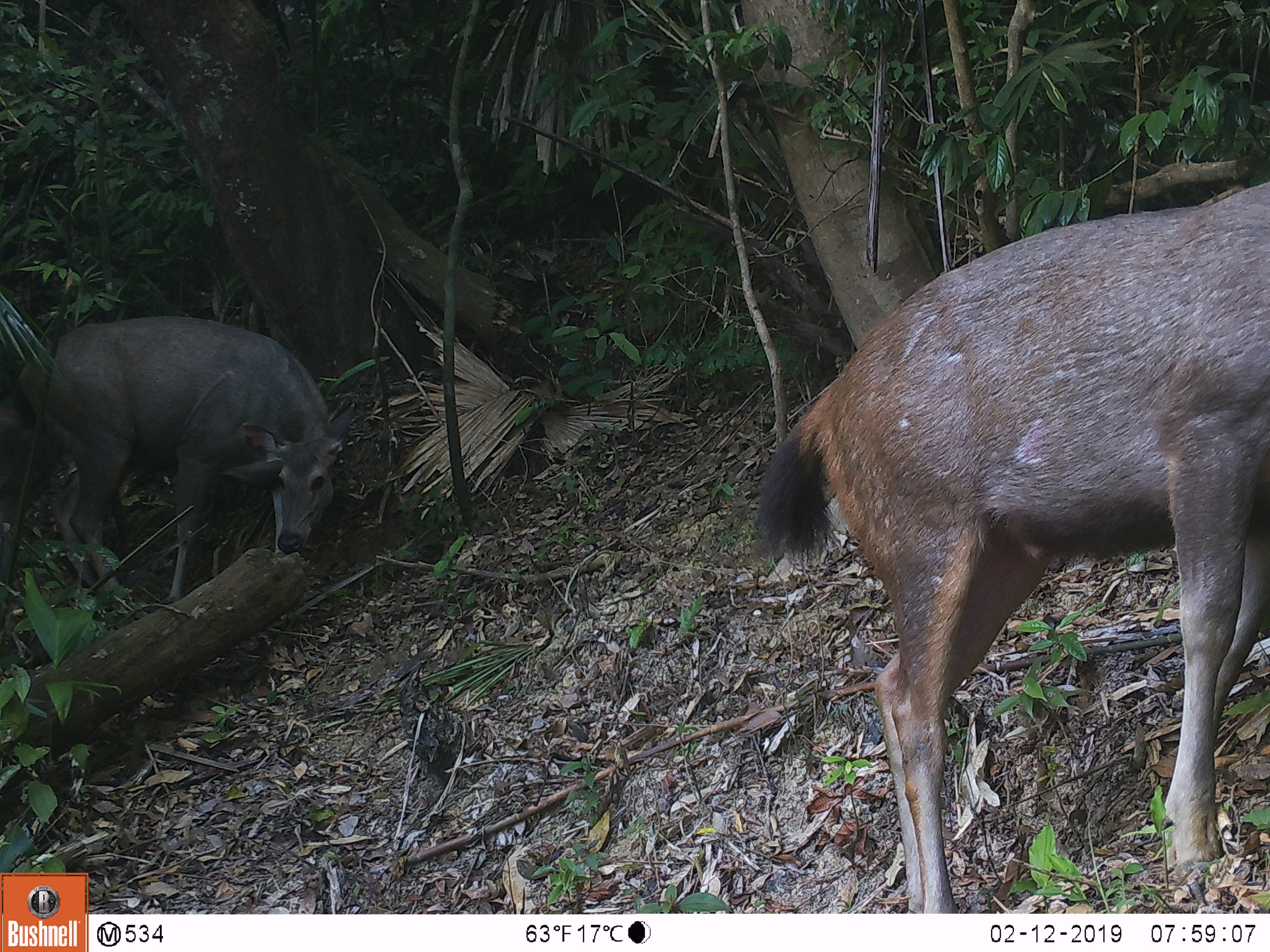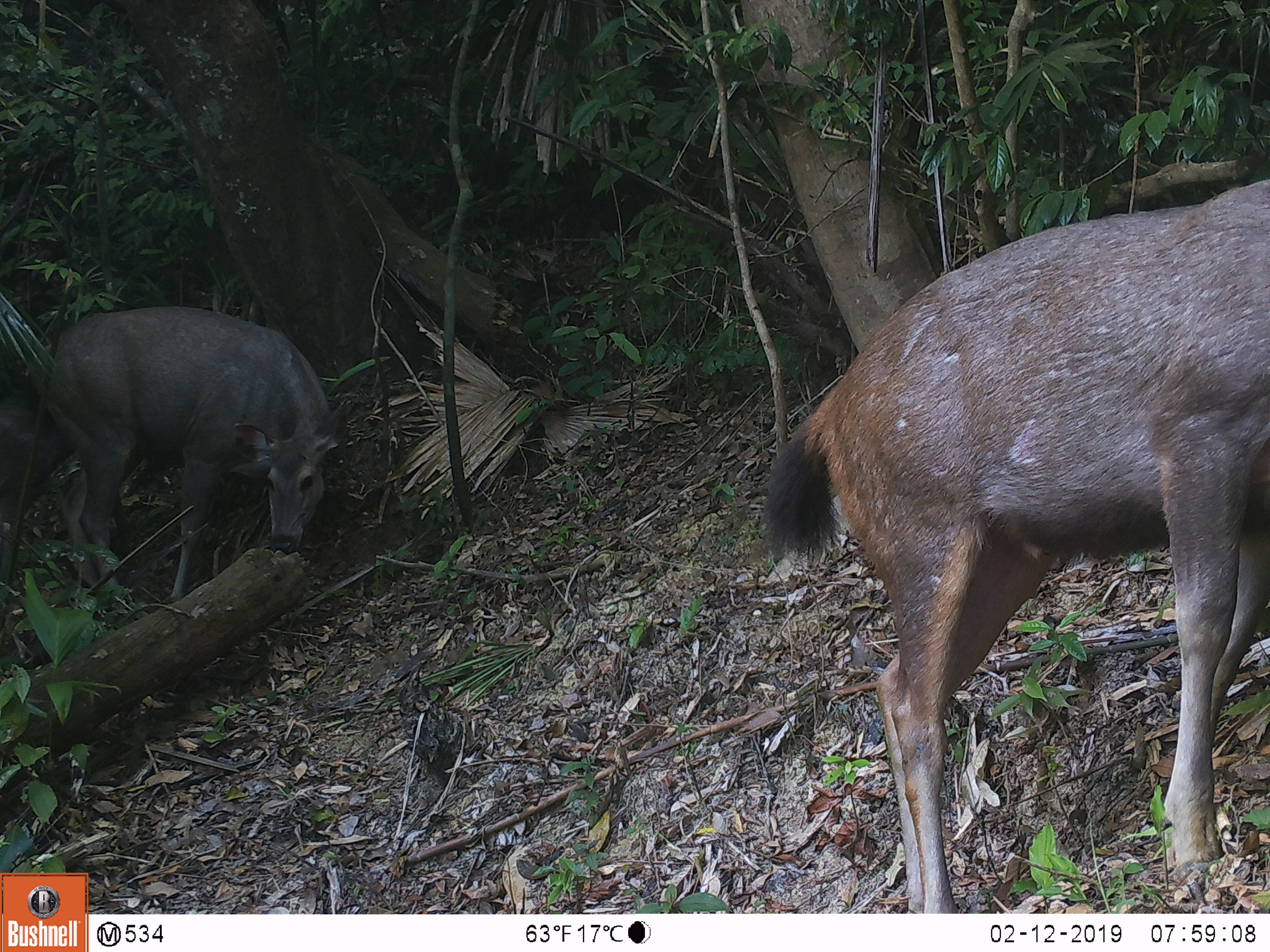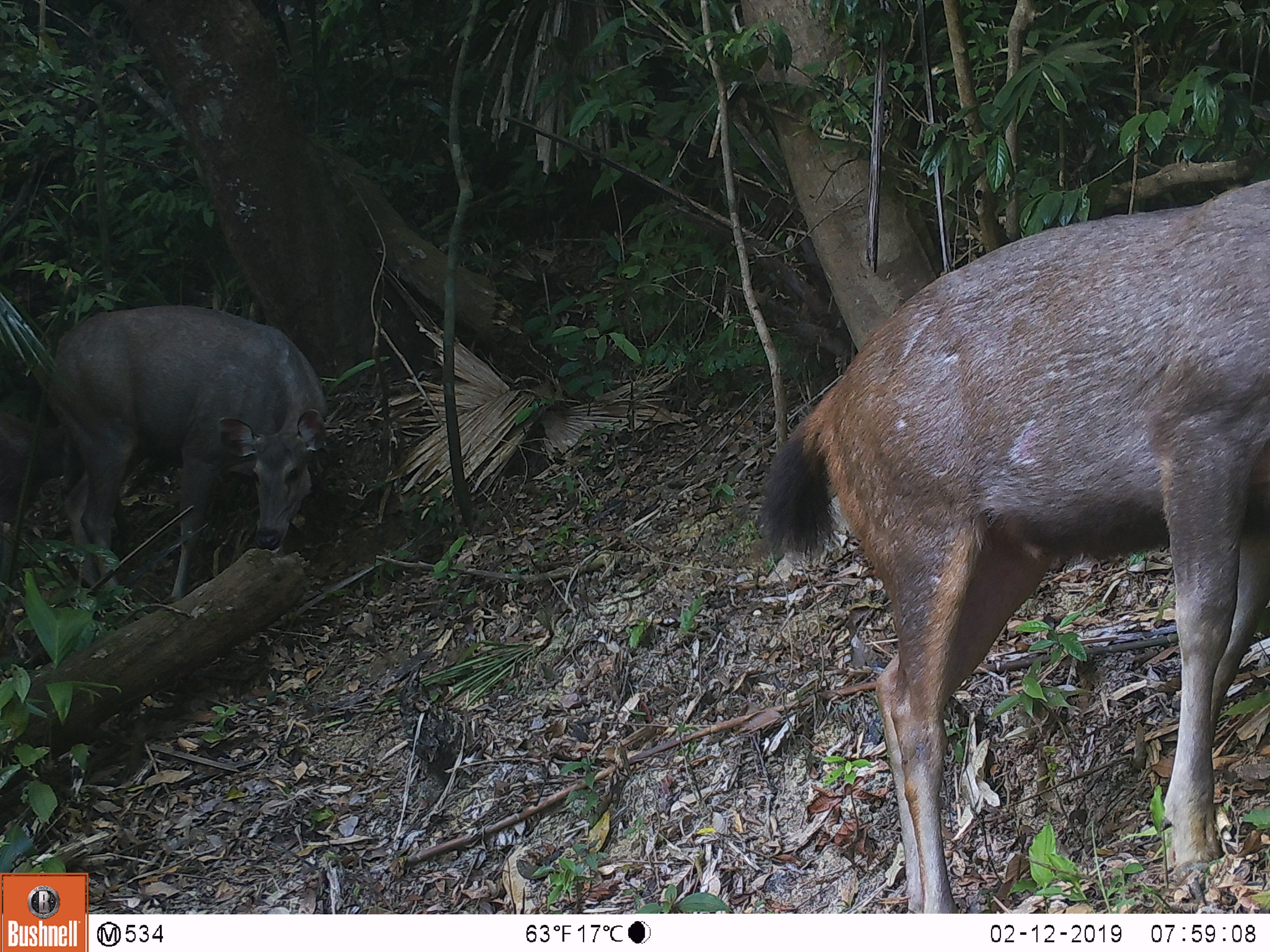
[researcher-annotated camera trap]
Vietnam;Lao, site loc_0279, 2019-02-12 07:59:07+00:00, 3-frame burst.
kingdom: Animalia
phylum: Chordata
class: Mammalia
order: Artiodactyla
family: Cervidae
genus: Rusa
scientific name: Rusa unicolor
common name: sambar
Sambar (Rusa unicolor). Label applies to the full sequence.